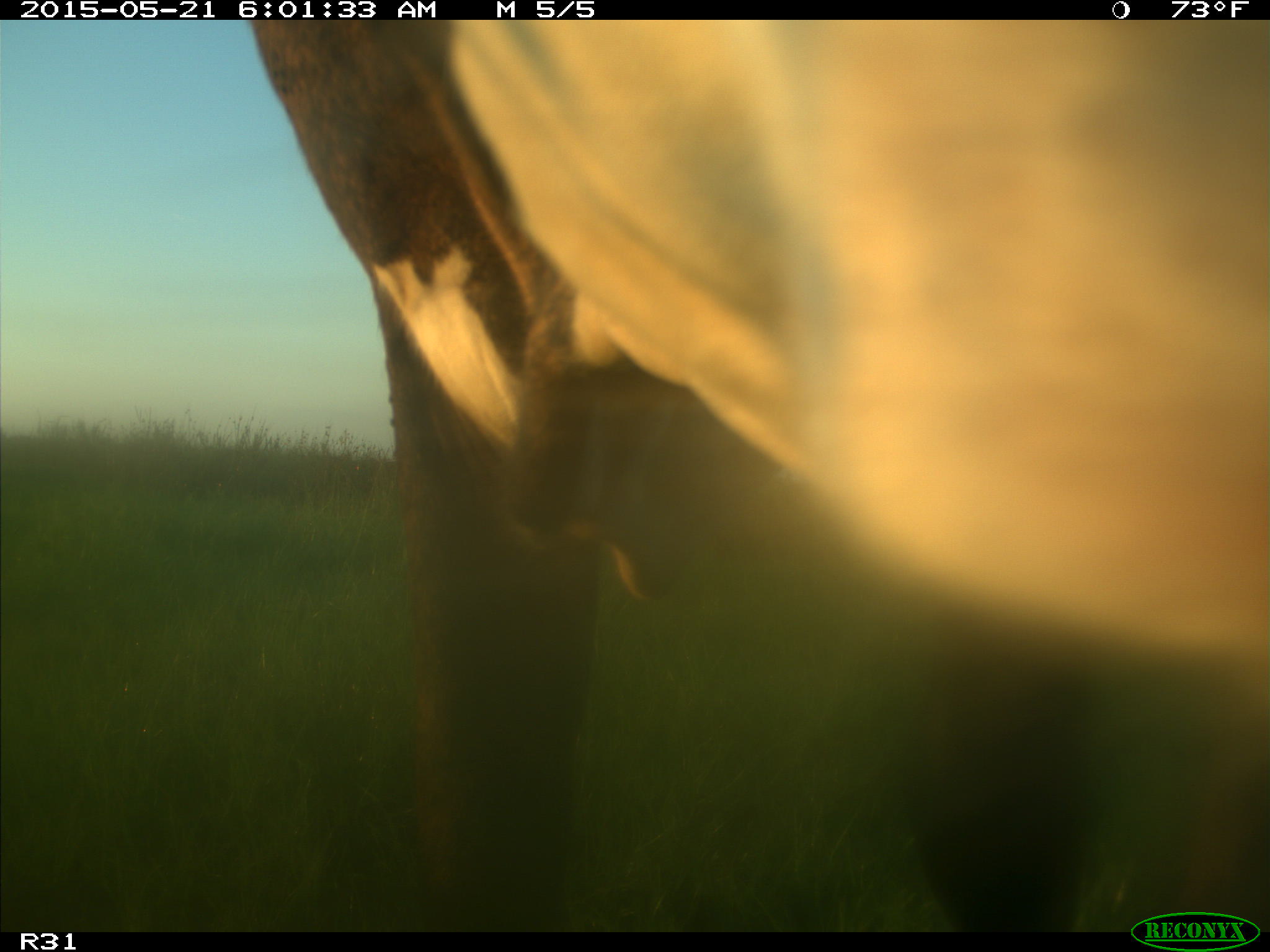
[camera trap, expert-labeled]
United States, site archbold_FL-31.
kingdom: Animalia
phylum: Chordata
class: Mammalia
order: Artiodactyla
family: Bovidae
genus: Bos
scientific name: Bos taurus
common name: domestic cow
Bos taurus (domestic cow).